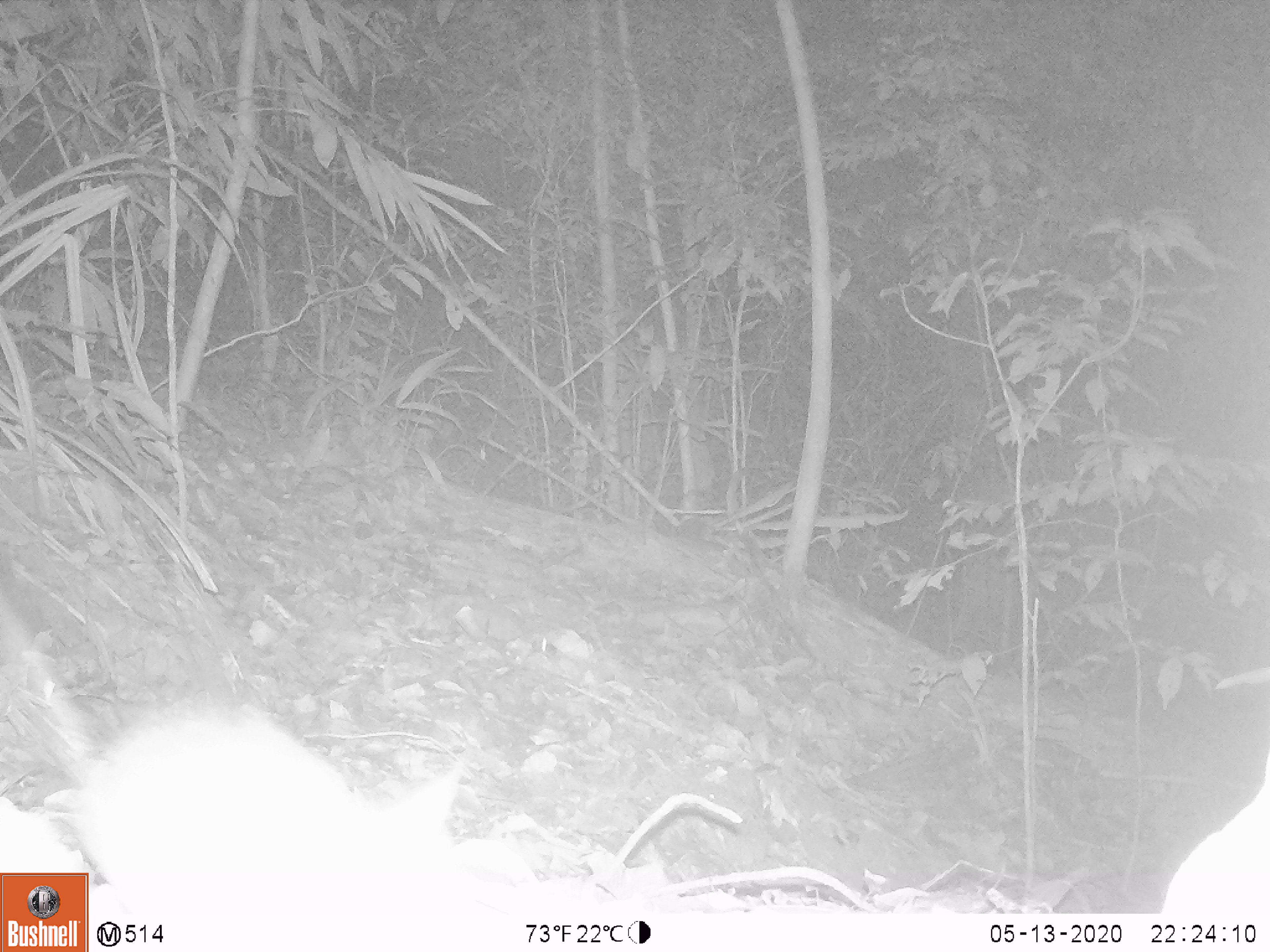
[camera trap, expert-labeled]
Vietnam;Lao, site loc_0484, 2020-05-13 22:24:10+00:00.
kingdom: Animalia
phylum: Chordata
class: Mammalia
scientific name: Mammalia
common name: mammal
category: unidentified small mammal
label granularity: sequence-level